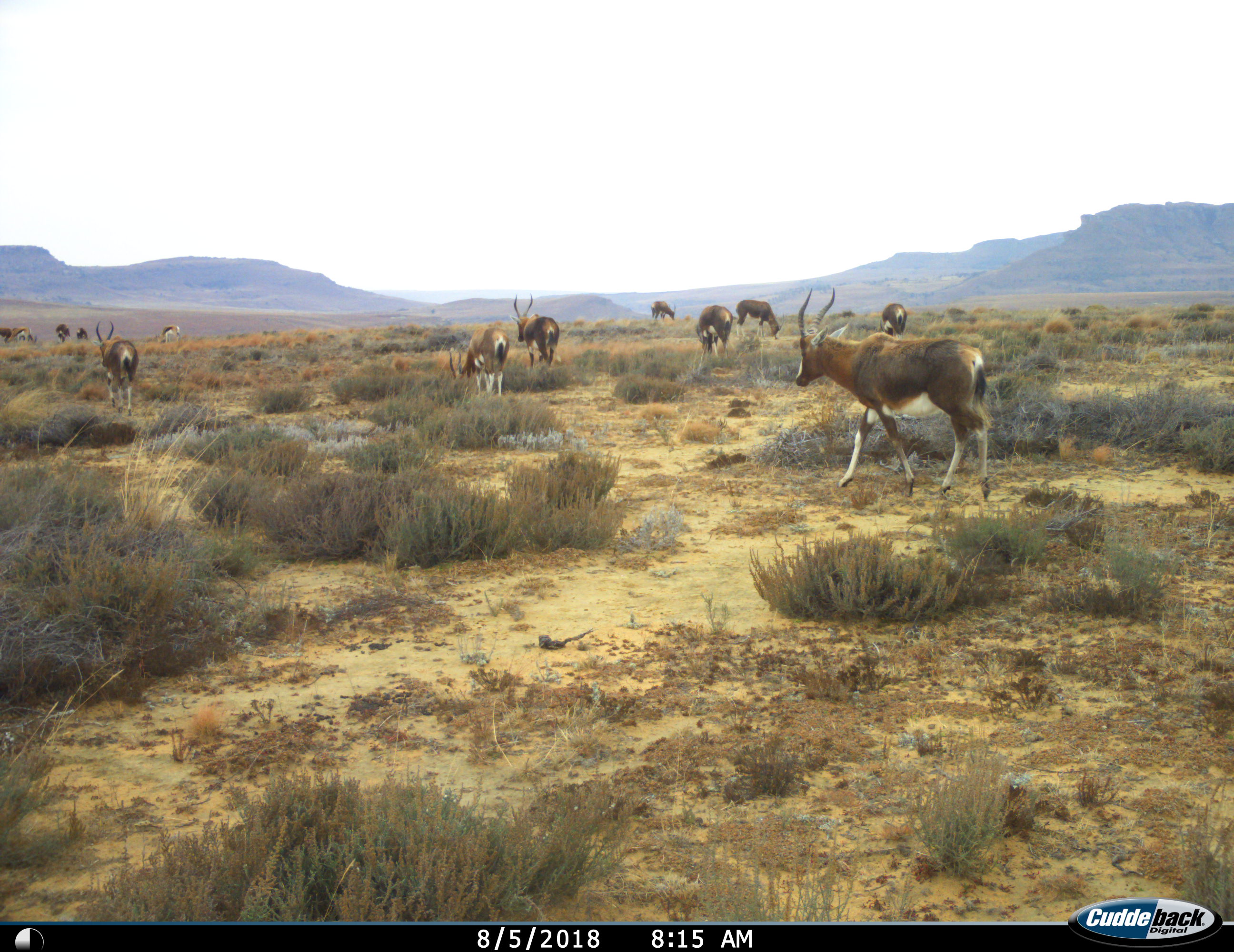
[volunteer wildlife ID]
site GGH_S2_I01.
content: unidentified animal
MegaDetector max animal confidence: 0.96